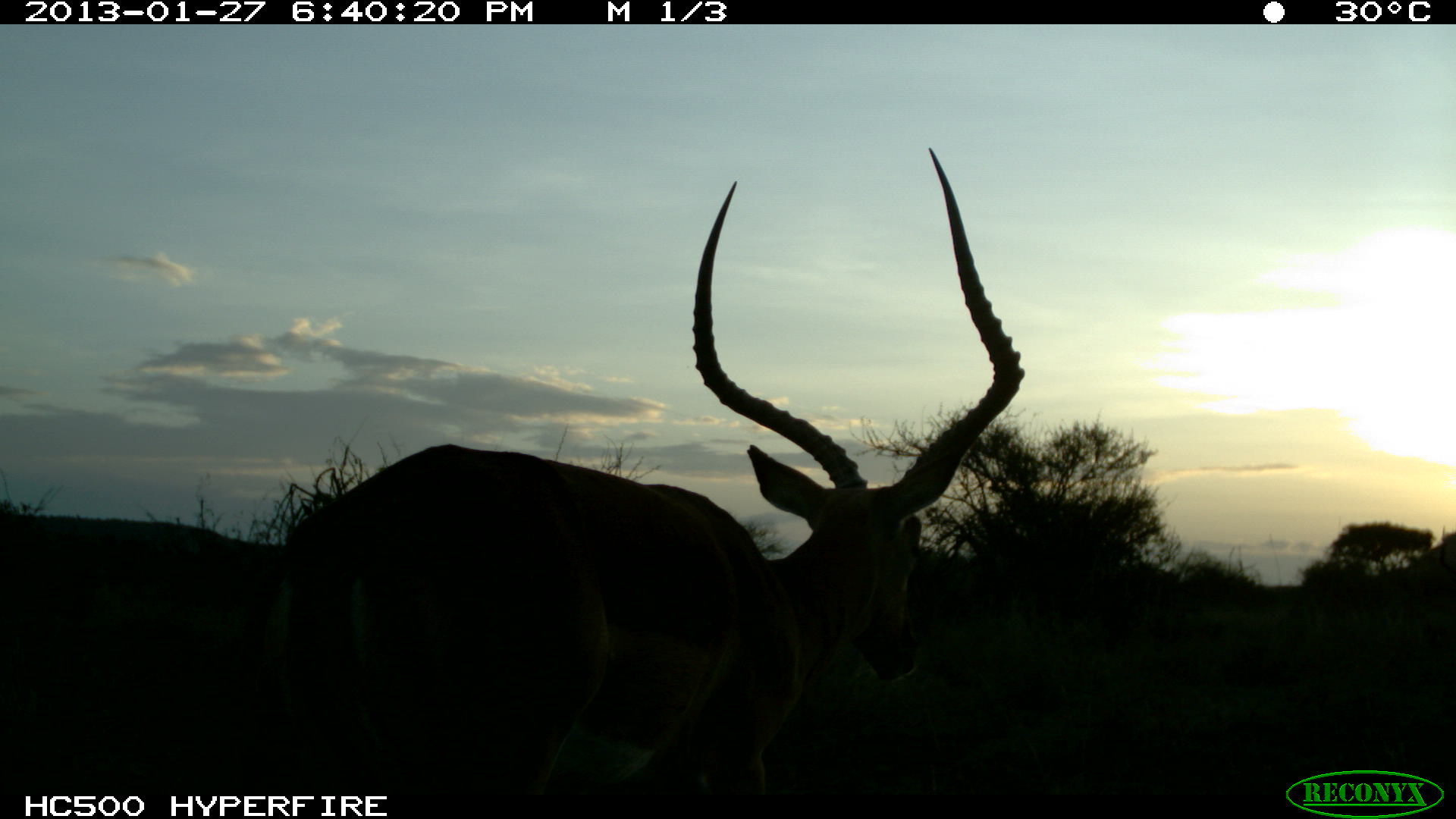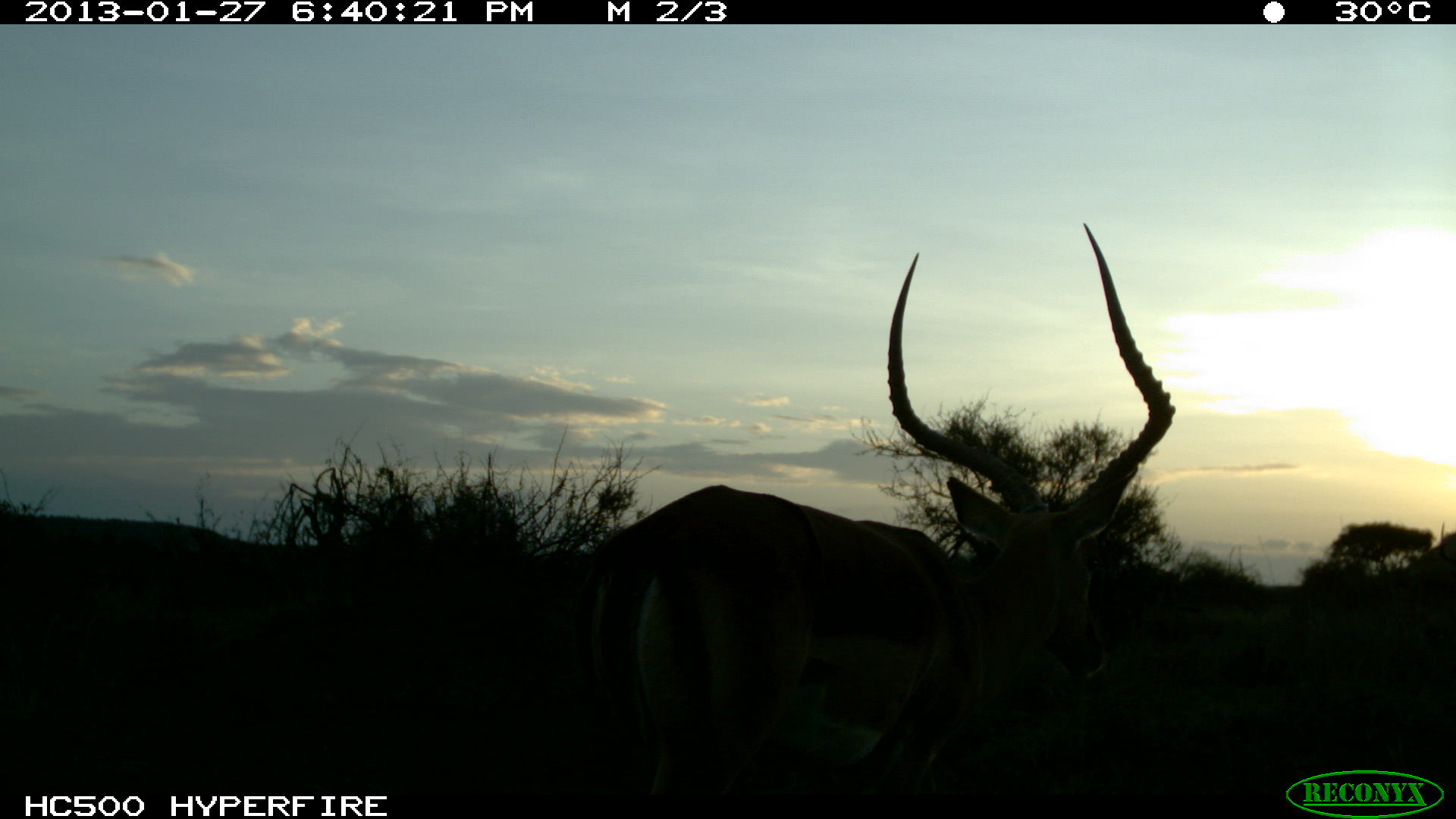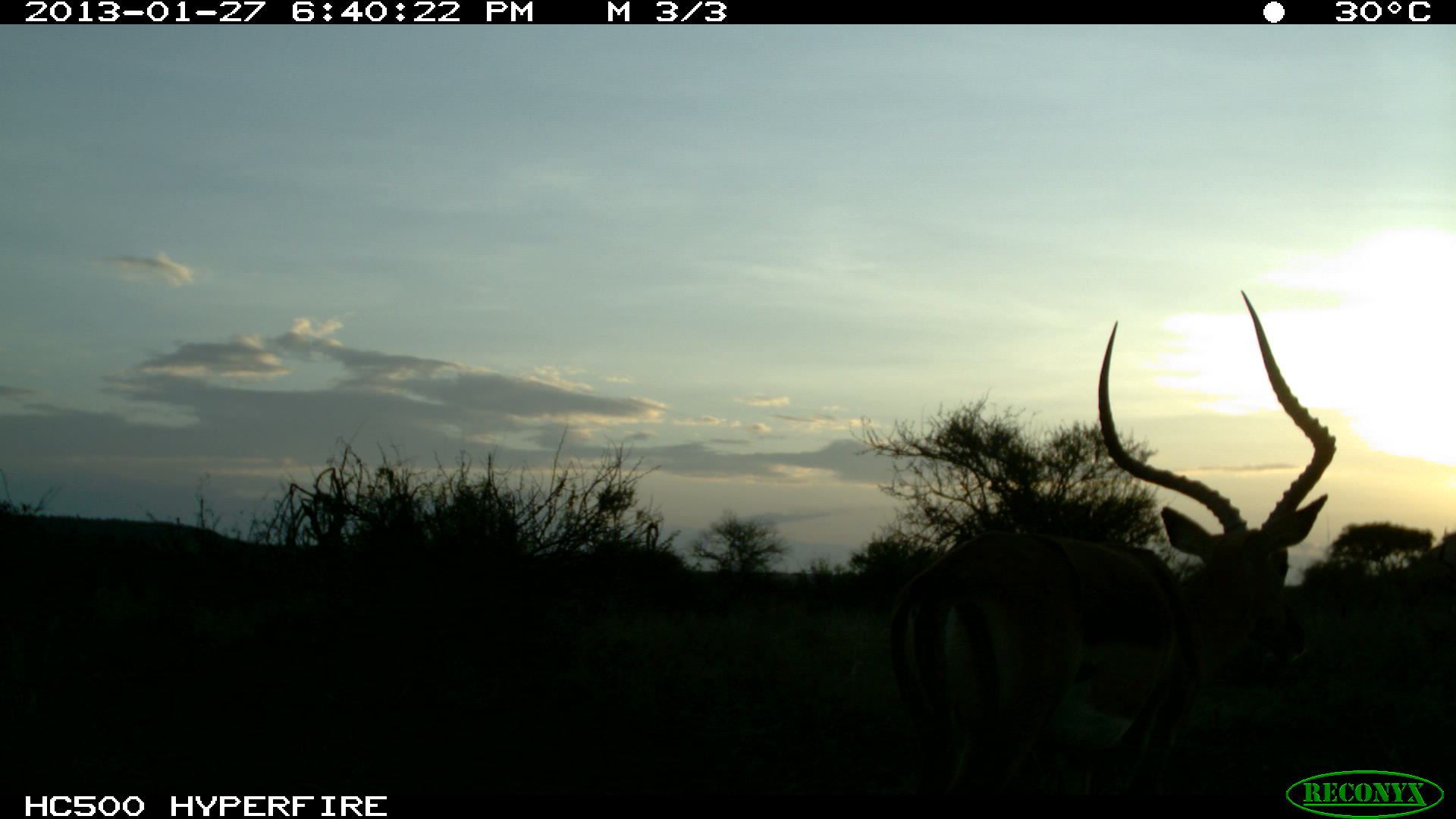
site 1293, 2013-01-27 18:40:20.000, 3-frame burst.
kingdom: Animalia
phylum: Chordata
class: Mammalia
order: Artiodactyla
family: Bovidae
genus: Aepyceros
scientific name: Aepyceros melampus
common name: impala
Aepyceros melampus (impala), count 1.